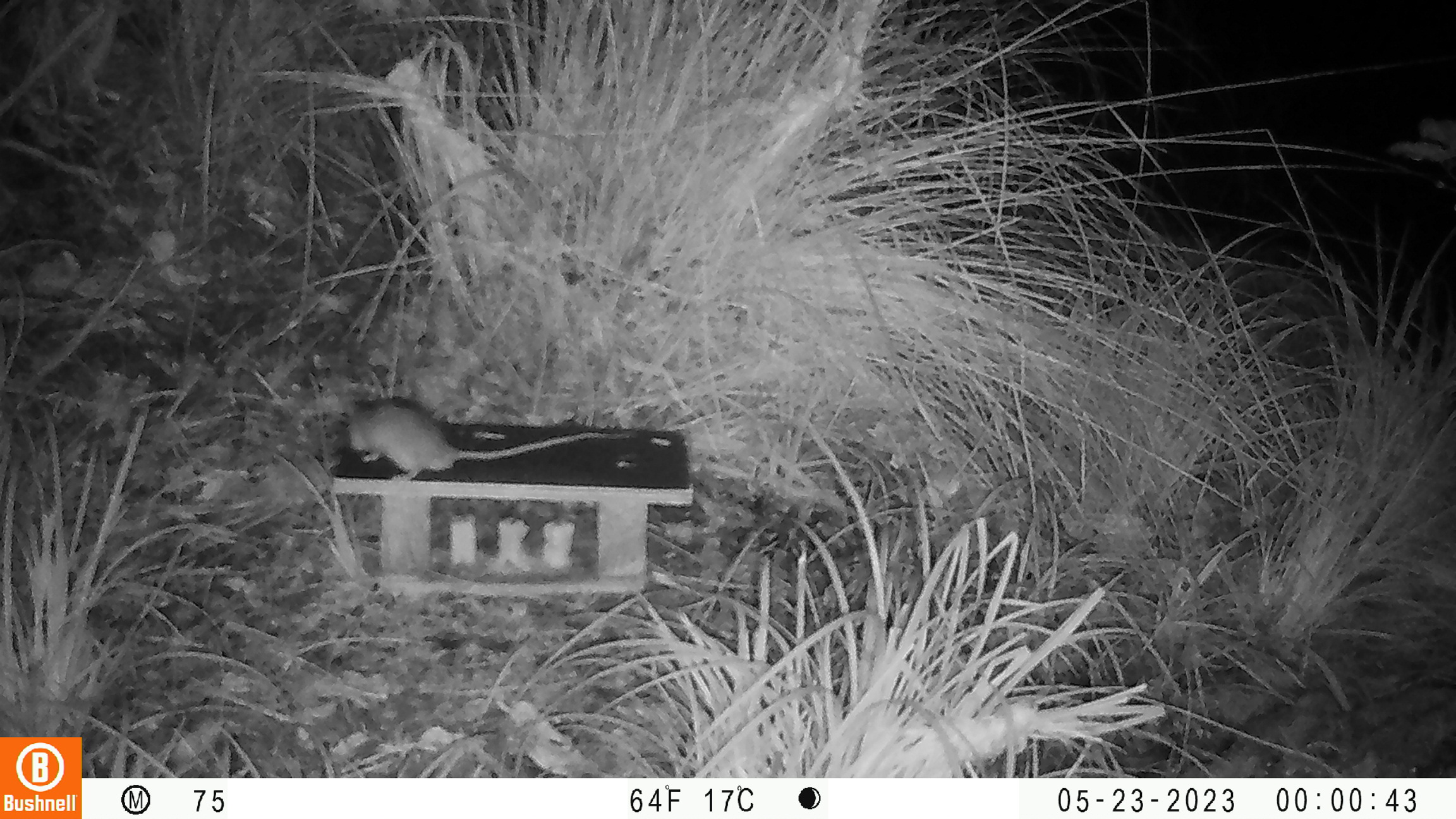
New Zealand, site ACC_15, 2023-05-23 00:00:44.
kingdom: Animalia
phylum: Chordata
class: Mammalia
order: Rodentia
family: Muridae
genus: Rattus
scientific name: Rattus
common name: rat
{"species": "rat (Rattus)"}